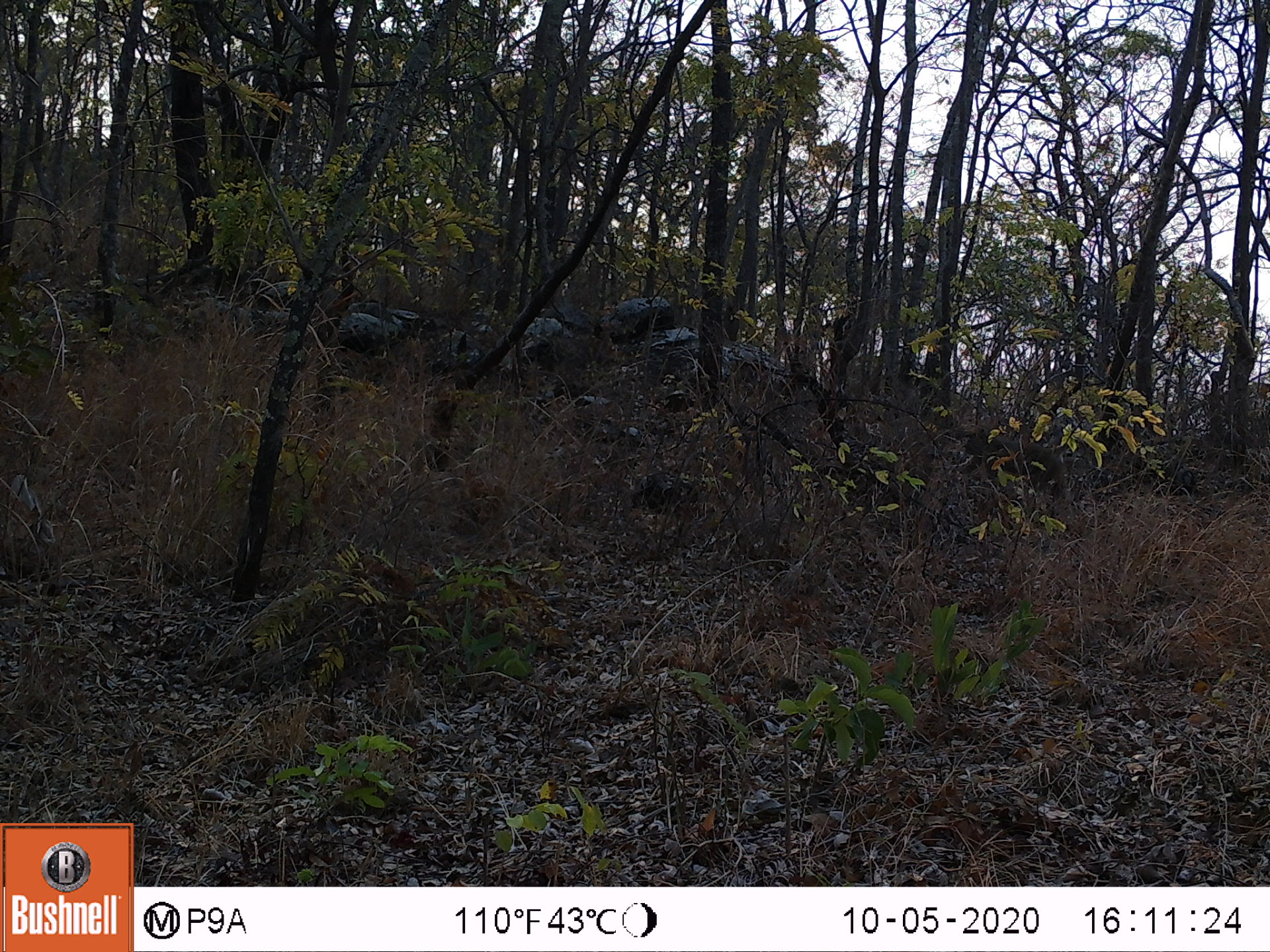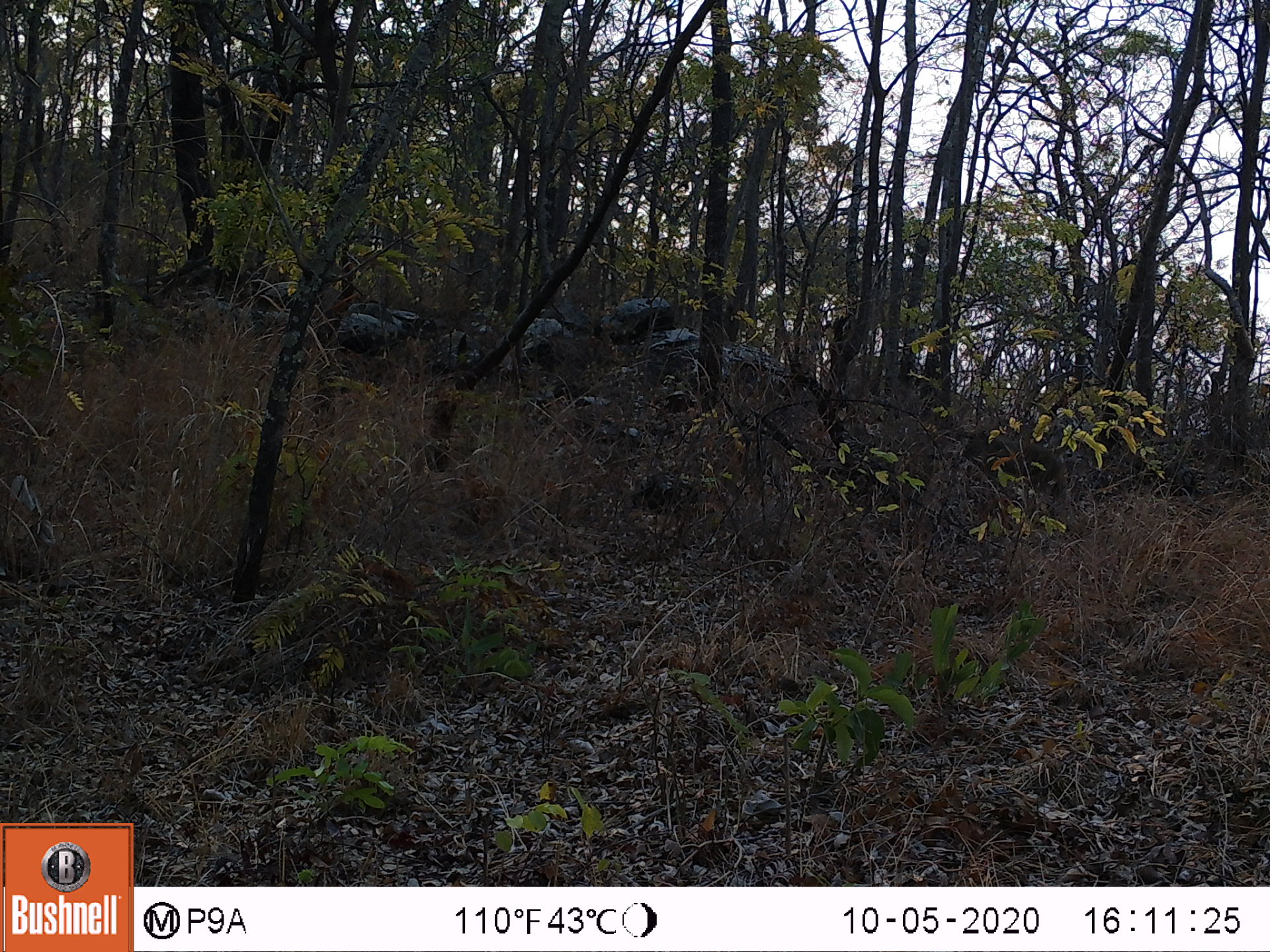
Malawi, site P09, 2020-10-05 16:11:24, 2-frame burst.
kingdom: Animalia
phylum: Chordata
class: Mammalia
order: Primates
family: Cercopithecidae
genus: Papio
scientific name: Papio cynocephalus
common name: yellow baboon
Yellow baboon (Papio cynocephalus), count 1.